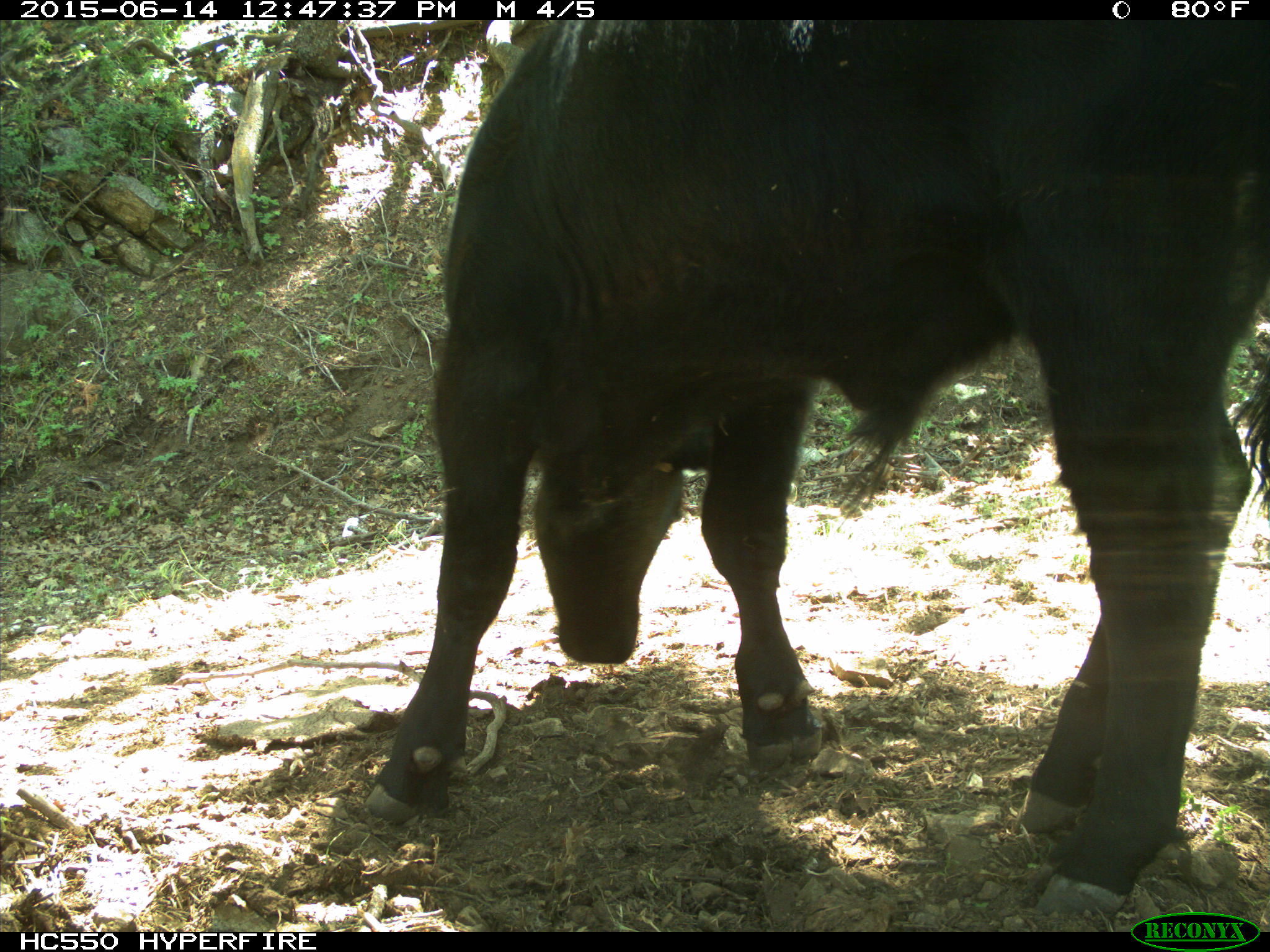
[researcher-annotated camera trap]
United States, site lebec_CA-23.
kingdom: Animalia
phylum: Chordata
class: Mammalia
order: Artiodactyla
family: Bovidae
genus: Bos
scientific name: Bos taurus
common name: domestic cow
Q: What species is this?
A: Bos taurus (domestic cow).